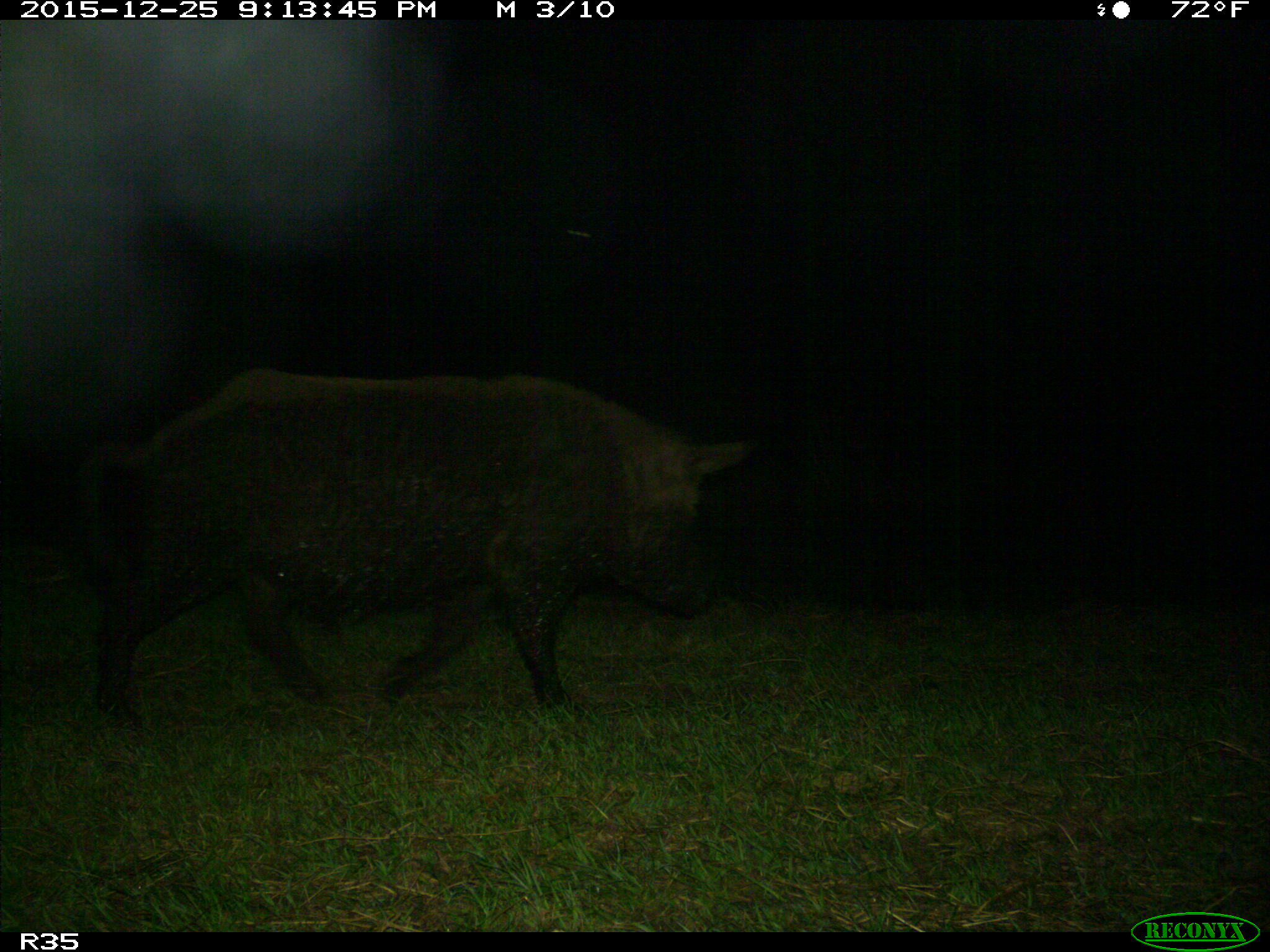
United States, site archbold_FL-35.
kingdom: Animalia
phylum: Chordata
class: Mammalia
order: Artiodactyla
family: Suidae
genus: Sus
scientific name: Sus scrofa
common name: wild boar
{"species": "Sus scrofa (wild boar)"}